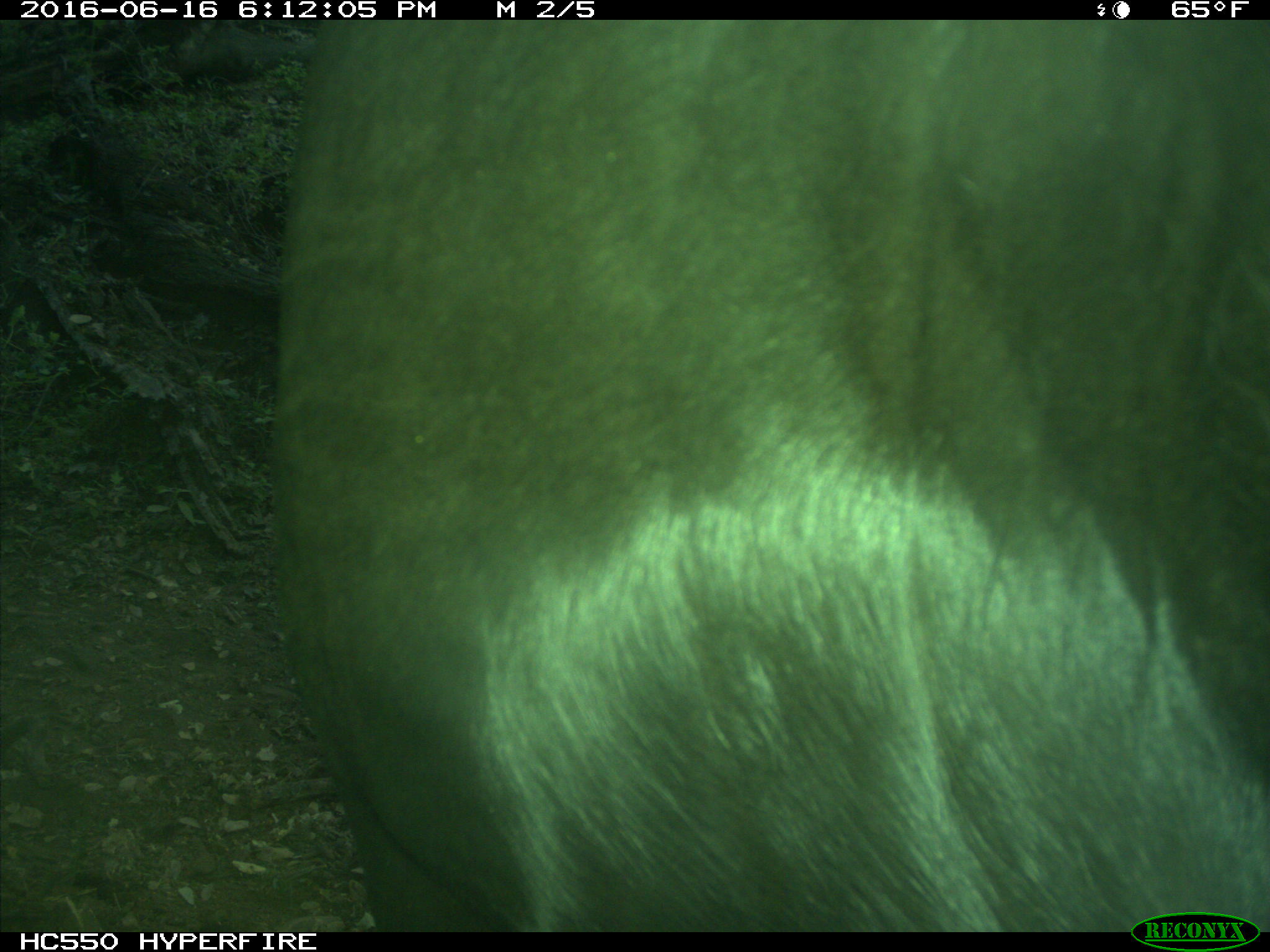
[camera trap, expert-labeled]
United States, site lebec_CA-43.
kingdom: Animalia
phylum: Chordata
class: Mammalia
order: Artiodactyla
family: Bovidae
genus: Bos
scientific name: Bos taurus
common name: domestic cow